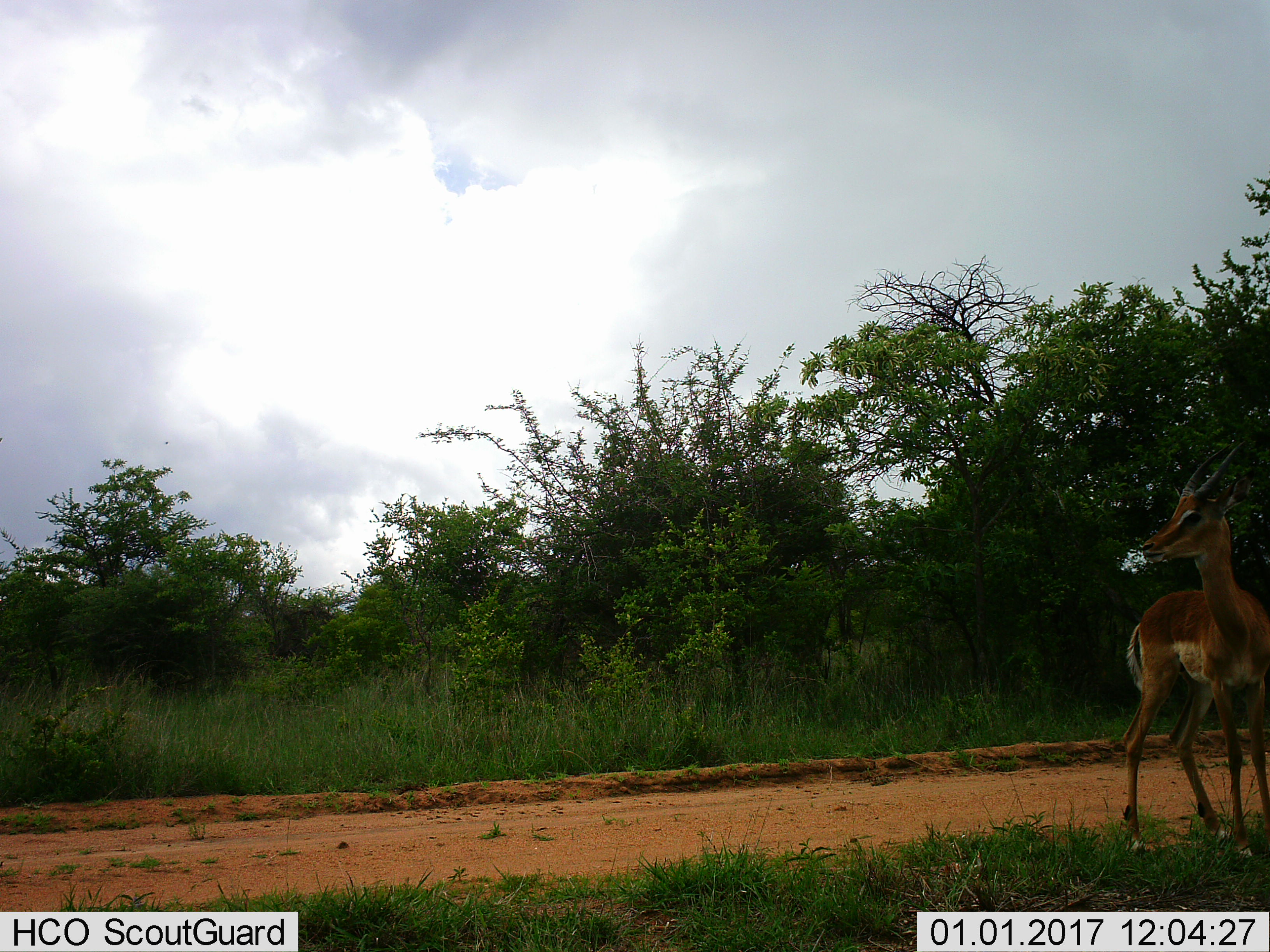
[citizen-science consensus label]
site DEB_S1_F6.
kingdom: Animalia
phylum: Chordata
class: Mammalia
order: Artiodactyla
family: Bovidae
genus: Aepyceros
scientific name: Aepyceros melampus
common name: impala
Impala (Aepyceros melampus), count 1. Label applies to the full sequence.